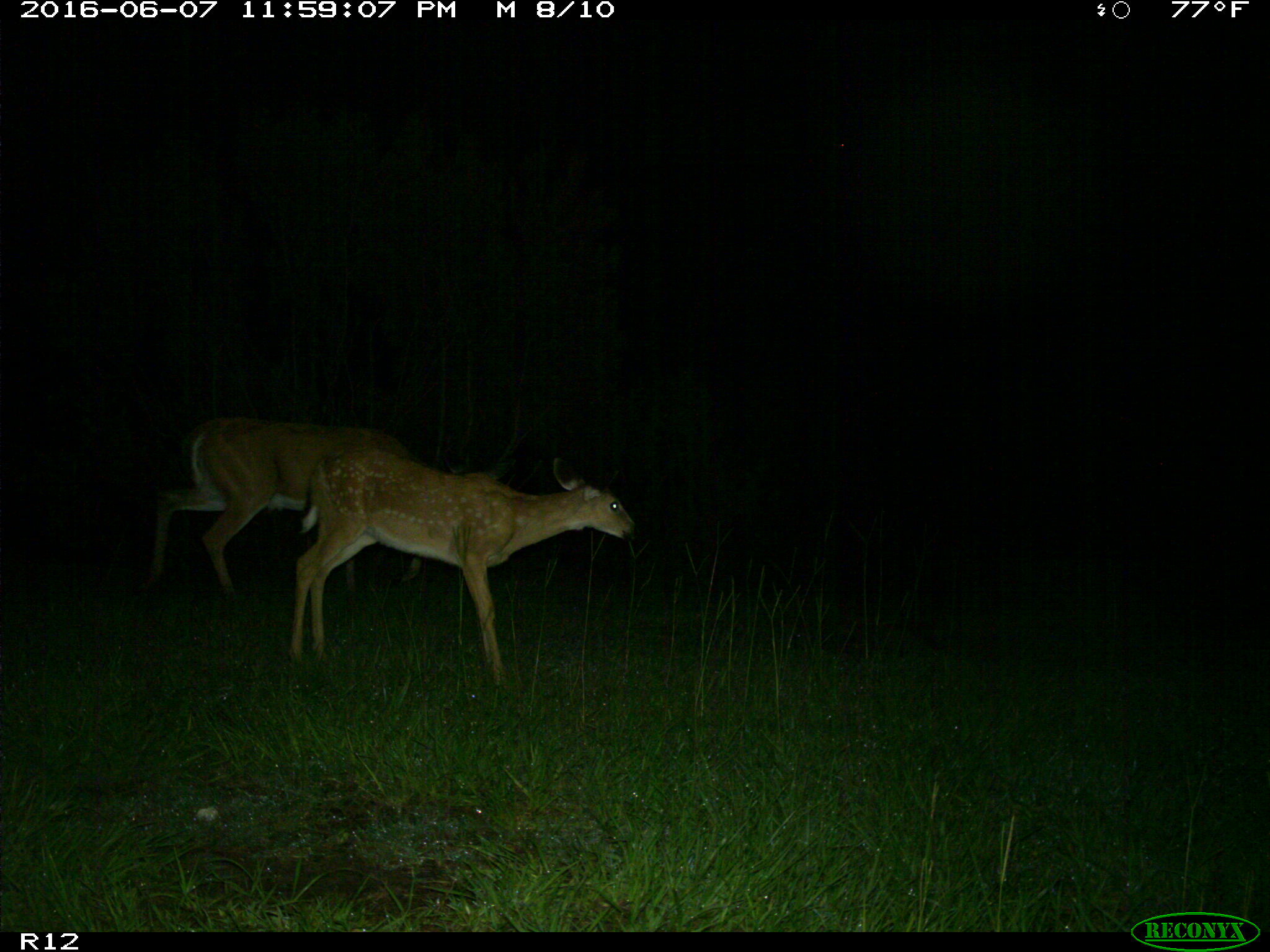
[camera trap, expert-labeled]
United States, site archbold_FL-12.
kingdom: Animalia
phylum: Chordata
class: Mammalia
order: Artiodactyla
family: Cervidae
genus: Odocoileus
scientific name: Odocoileus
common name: deer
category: unidentified deer